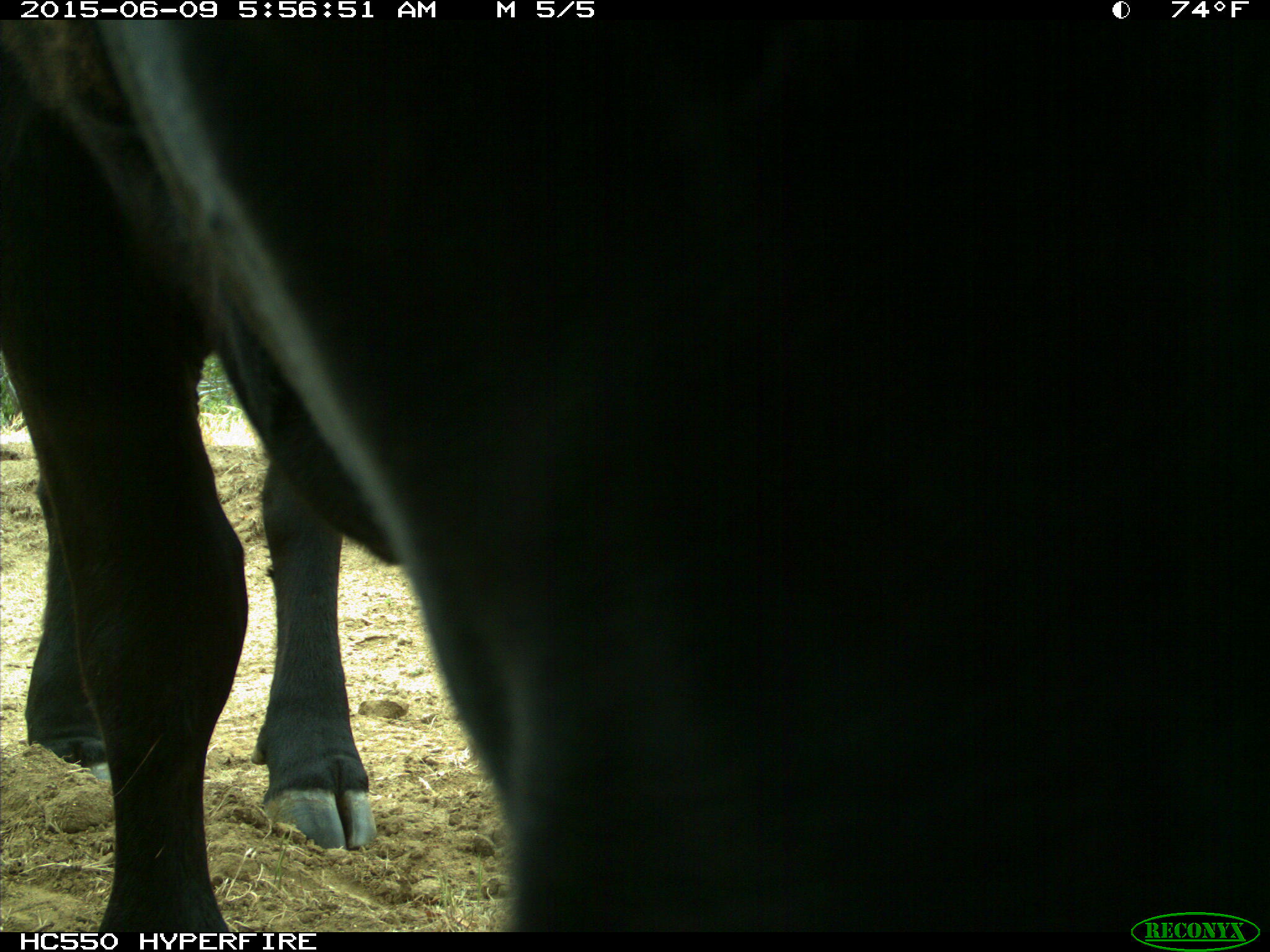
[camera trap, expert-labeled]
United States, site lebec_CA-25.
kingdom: Animalia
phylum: Chordata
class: Mammalia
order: Artiodactyla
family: Bovidae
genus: Bos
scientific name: Bos taurus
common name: domestic cow